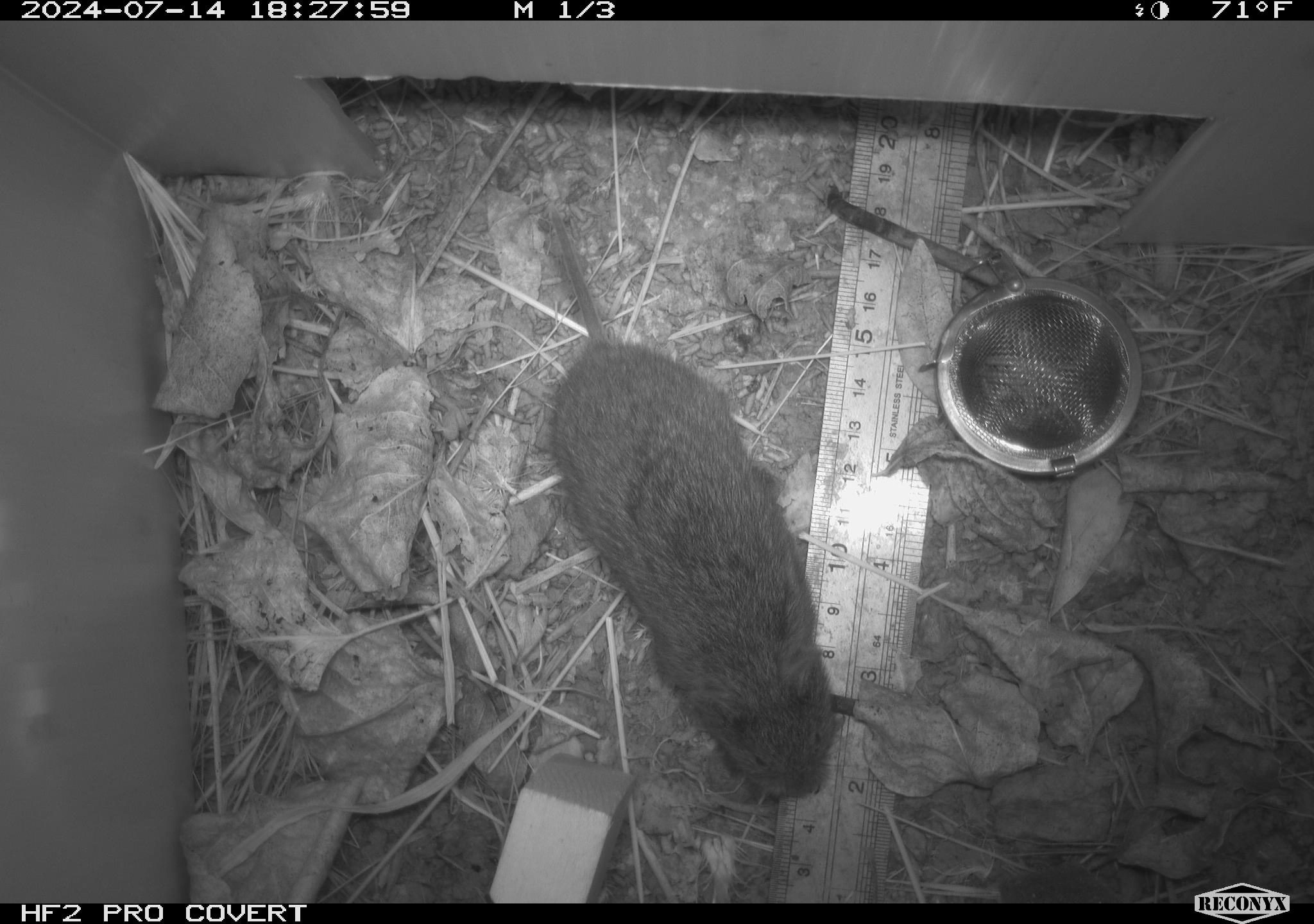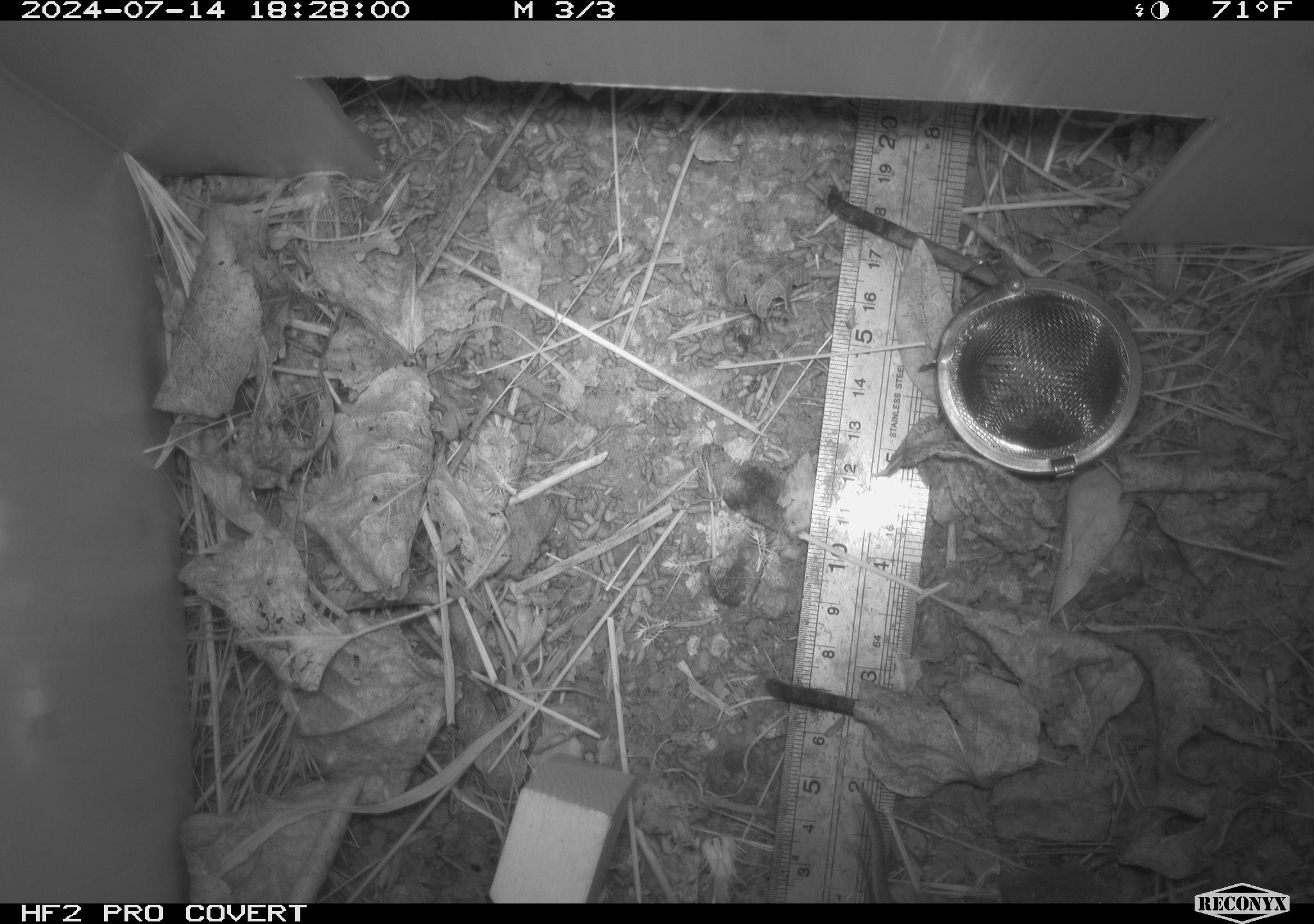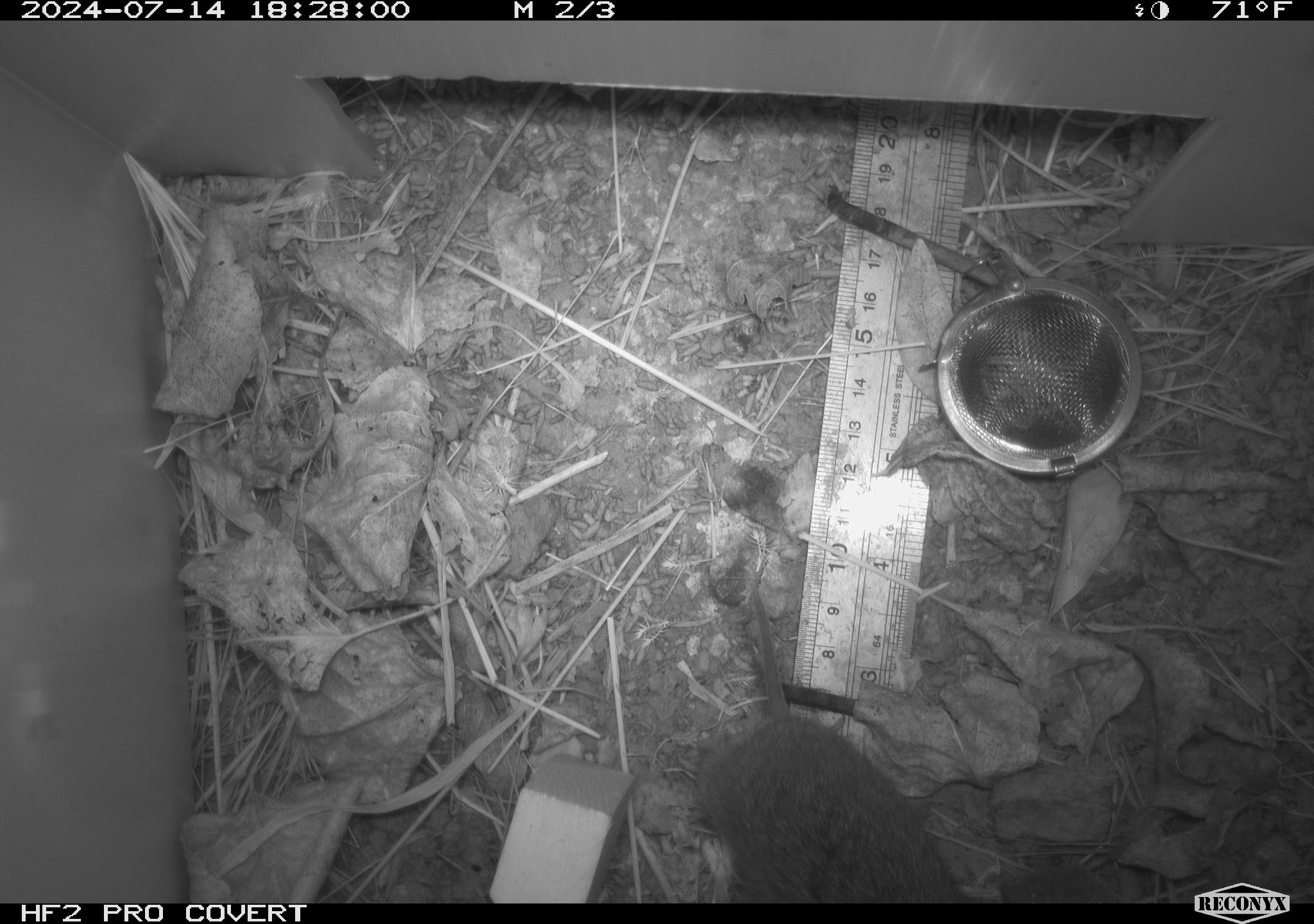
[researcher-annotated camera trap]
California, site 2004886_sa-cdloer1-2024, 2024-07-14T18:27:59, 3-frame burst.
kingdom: Animalia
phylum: Chordata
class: Mammalia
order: Rodentia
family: Cricetidae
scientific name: Arvicolinae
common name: voles, lemmings, and muskrats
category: arvicolinae subfamily